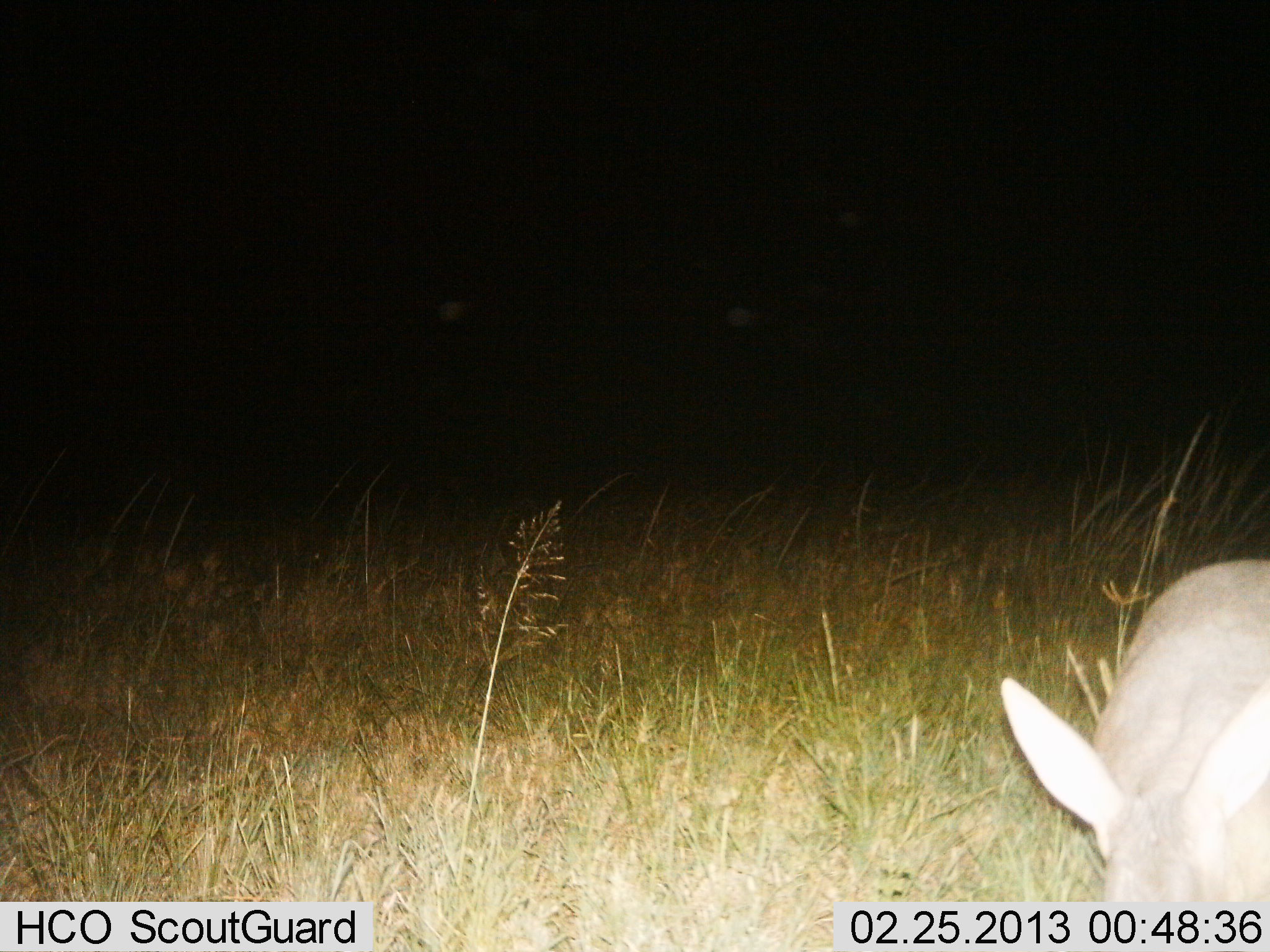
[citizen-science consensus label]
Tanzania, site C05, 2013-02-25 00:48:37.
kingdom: Animalia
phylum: Chordata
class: Mammalia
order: Tubulidentata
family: Orycteropodidae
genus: Orycteropus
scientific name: Orycteropus afer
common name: aardvark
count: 1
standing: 71%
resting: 0%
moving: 24%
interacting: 0%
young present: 0%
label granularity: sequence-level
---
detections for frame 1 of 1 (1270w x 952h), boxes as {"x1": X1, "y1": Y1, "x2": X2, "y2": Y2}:
animal: {"x1": 999, "y1": 560, "x2": 1270, "y2": 902}